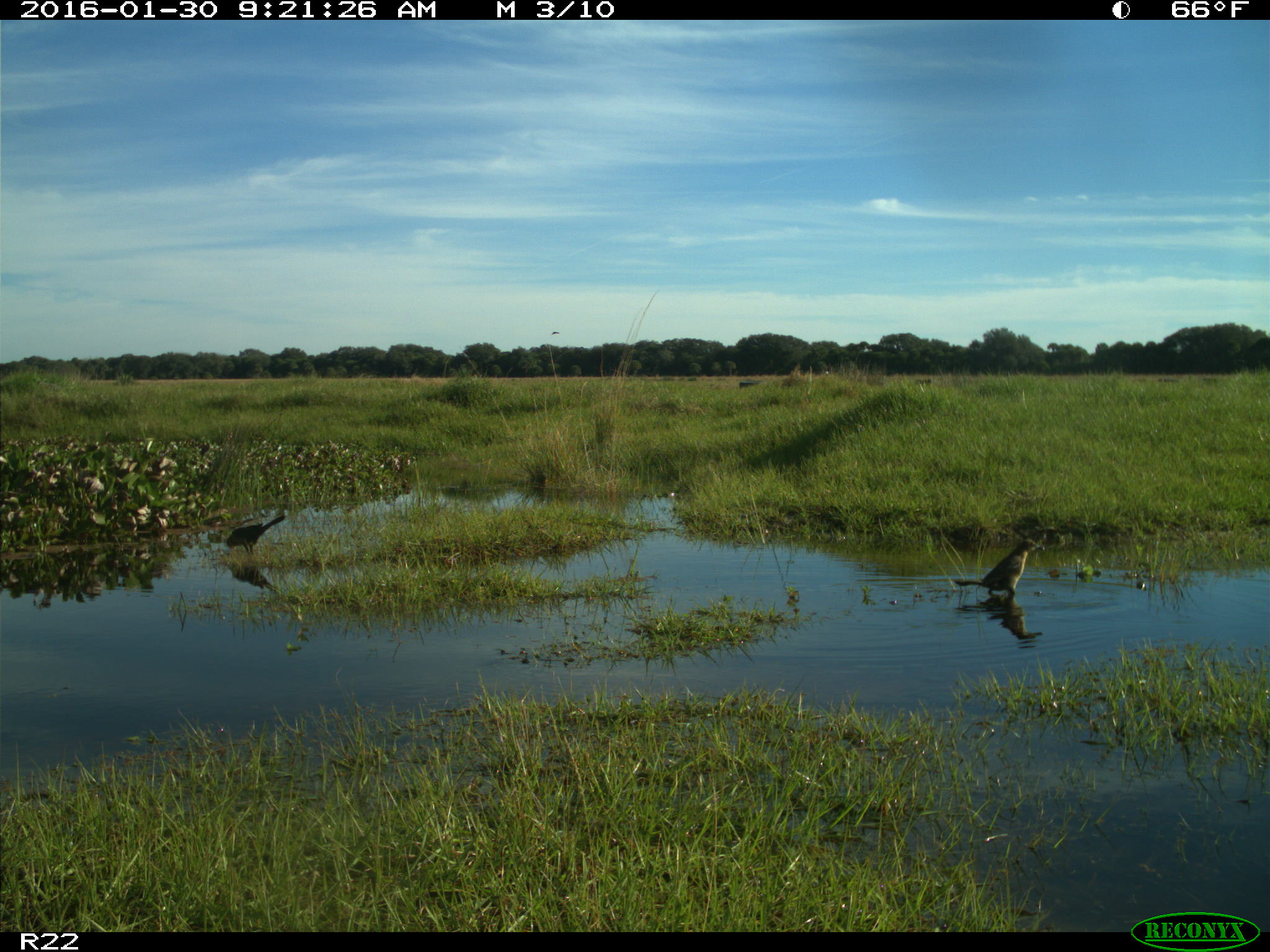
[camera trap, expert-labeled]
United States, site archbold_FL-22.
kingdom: Animalia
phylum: Chordata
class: Aves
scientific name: Aves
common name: birds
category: unidentified bird